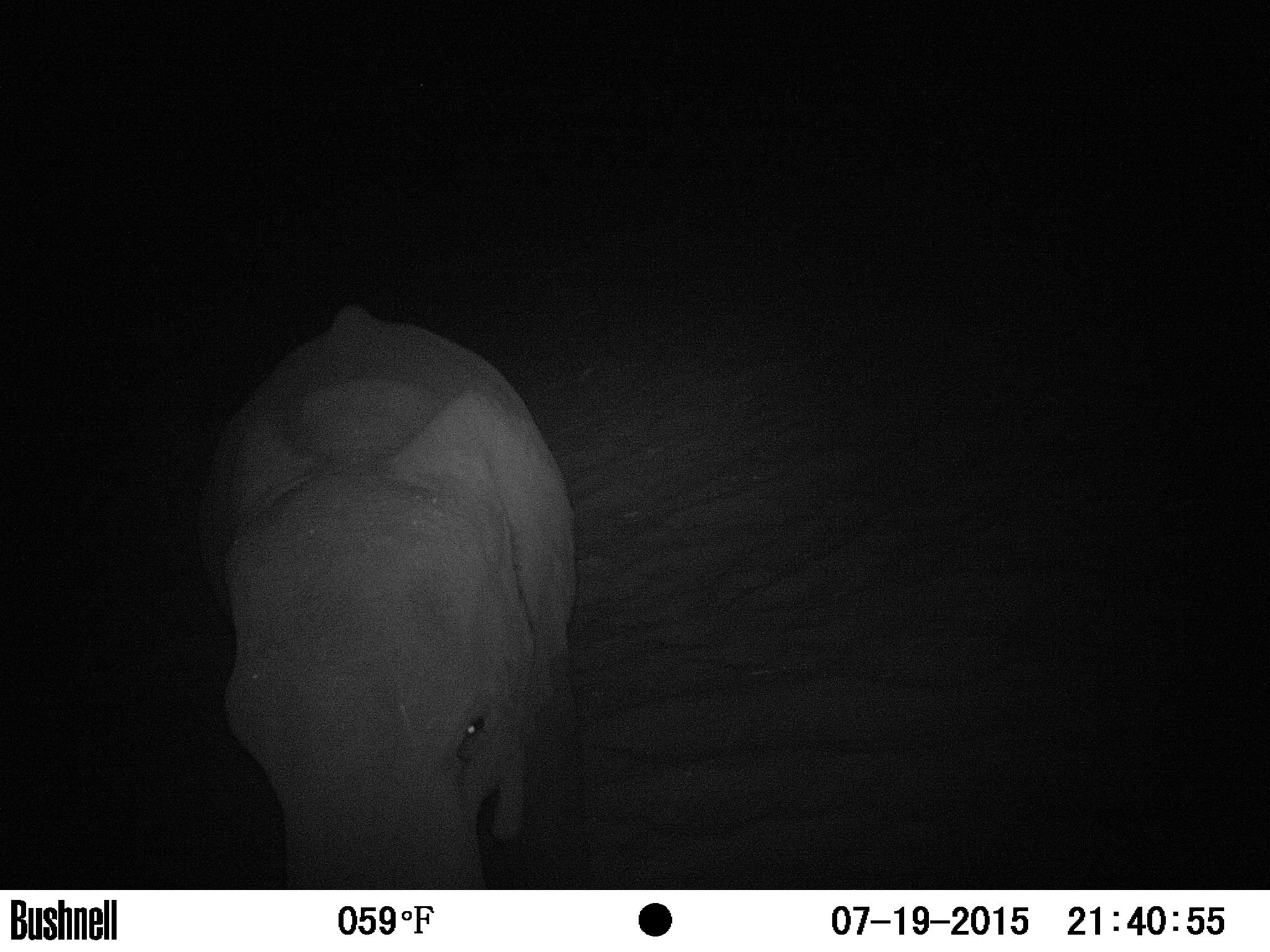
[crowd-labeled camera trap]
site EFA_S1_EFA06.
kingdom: Animalia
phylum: Chordata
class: Mammalia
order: Proboscidea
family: Elephantidae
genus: Loxodonta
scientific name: Loxodonta africana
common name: african bush elephant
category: elephant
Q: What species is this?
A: Elephant (african bush elephant) (Loxodonta africana).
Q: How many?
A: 1.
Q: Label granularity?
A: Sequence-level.